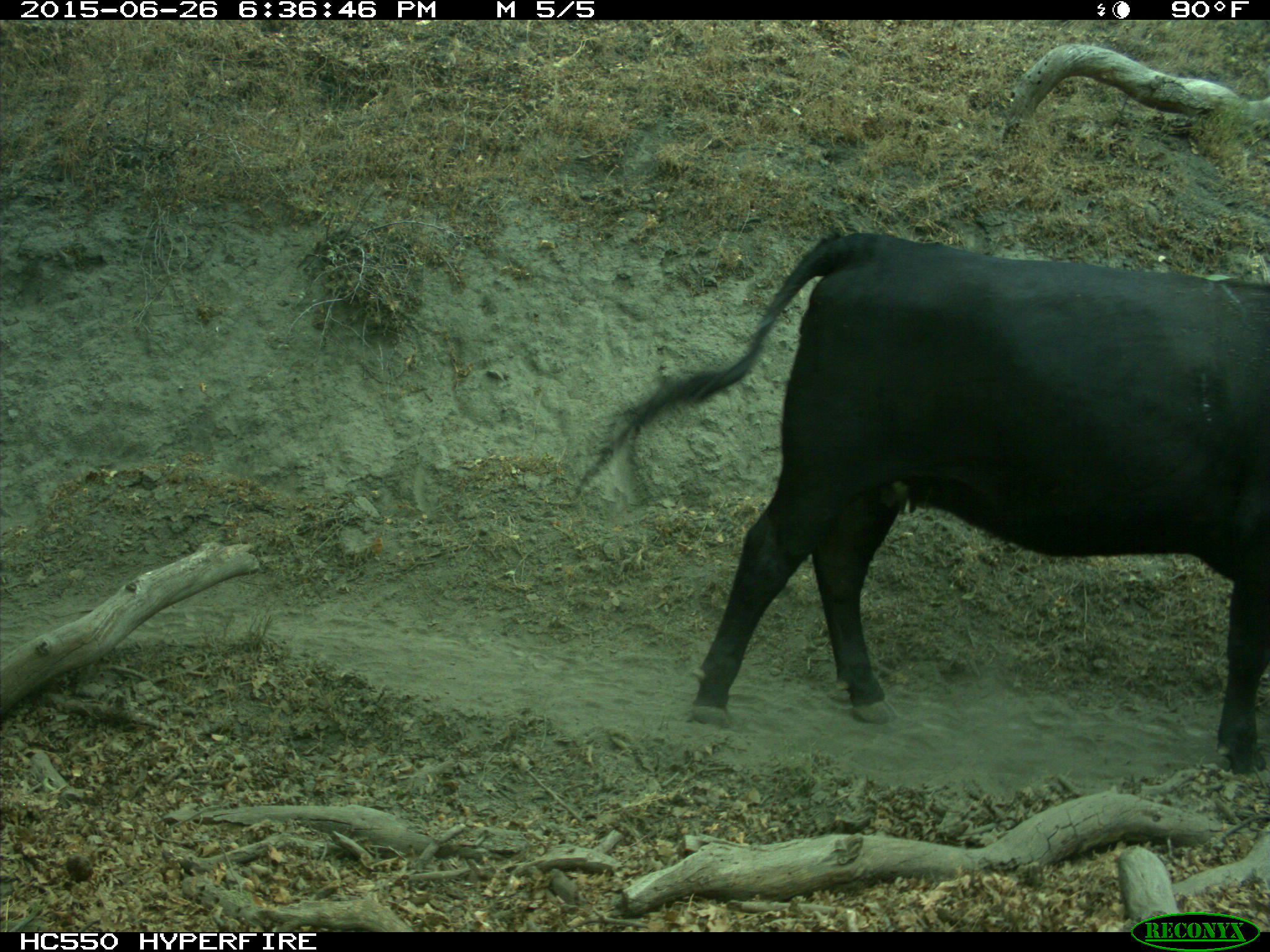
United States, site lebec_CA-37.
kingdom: Animalia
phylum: Chordata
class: Mammalia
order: Artiodactyla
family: Bovidae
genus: Bos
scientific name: Bos taurus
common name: domestic cow